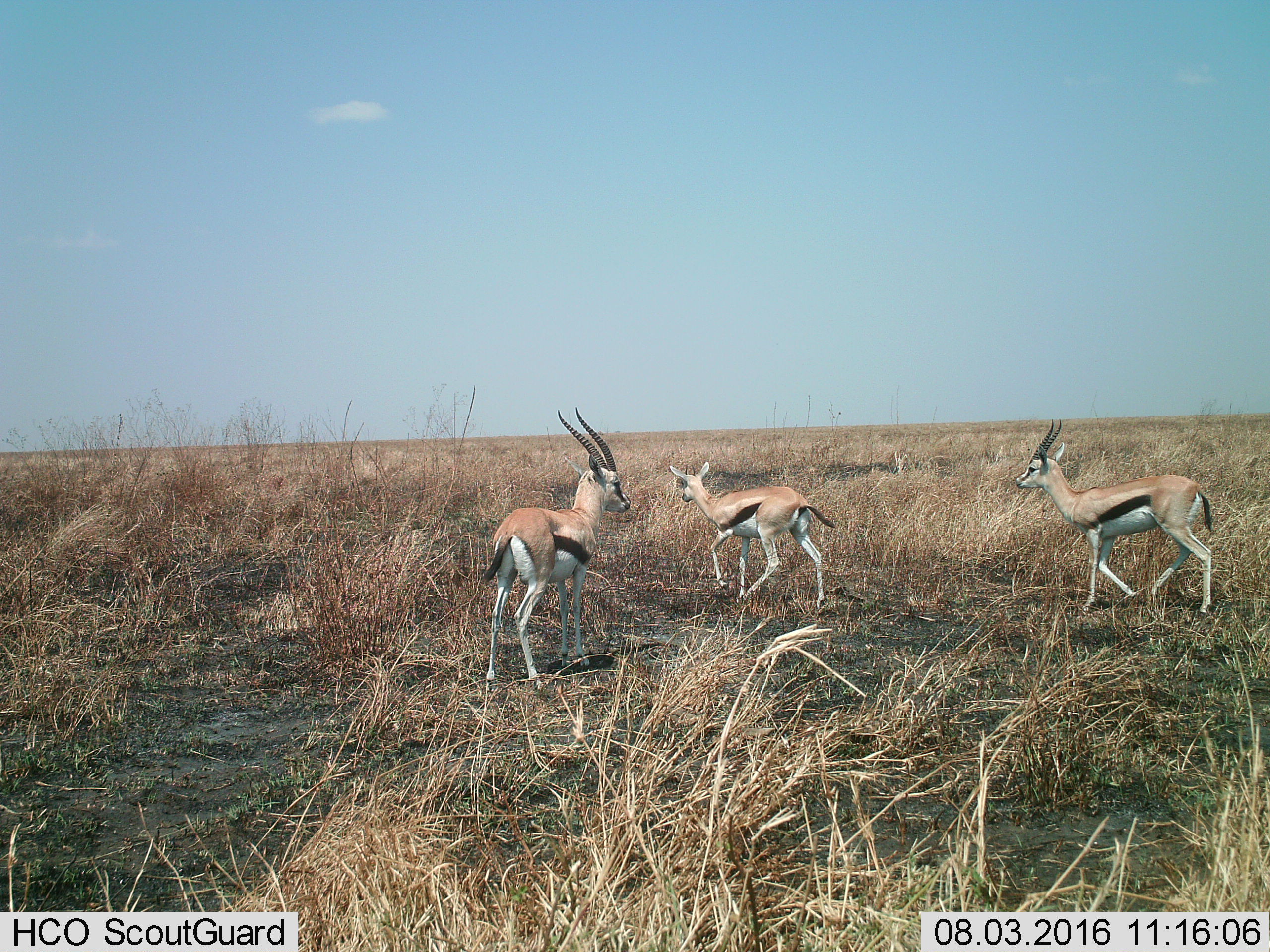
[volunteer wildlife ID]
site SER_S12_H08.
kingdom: Animalia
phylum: Chordata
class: Mammalia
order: Artiodactyla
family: Bovidae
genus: Eudorcas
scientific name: Eudorcas thomsonii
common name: thomson's gazelle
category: gazellethomsons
Gazellethomsons (thomson's gazelle) (Eudorcas thomsonii), count 3. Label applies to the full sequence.